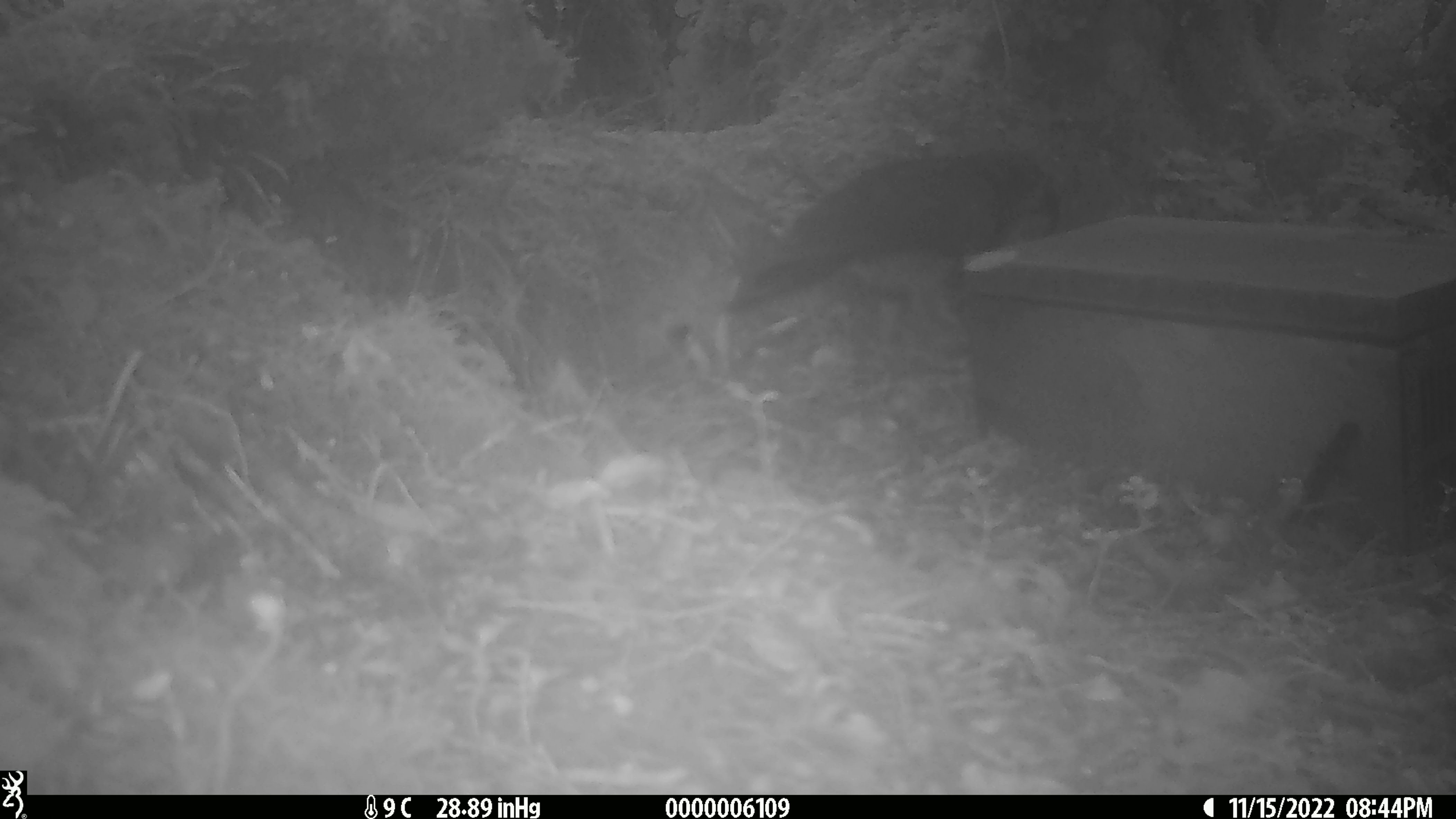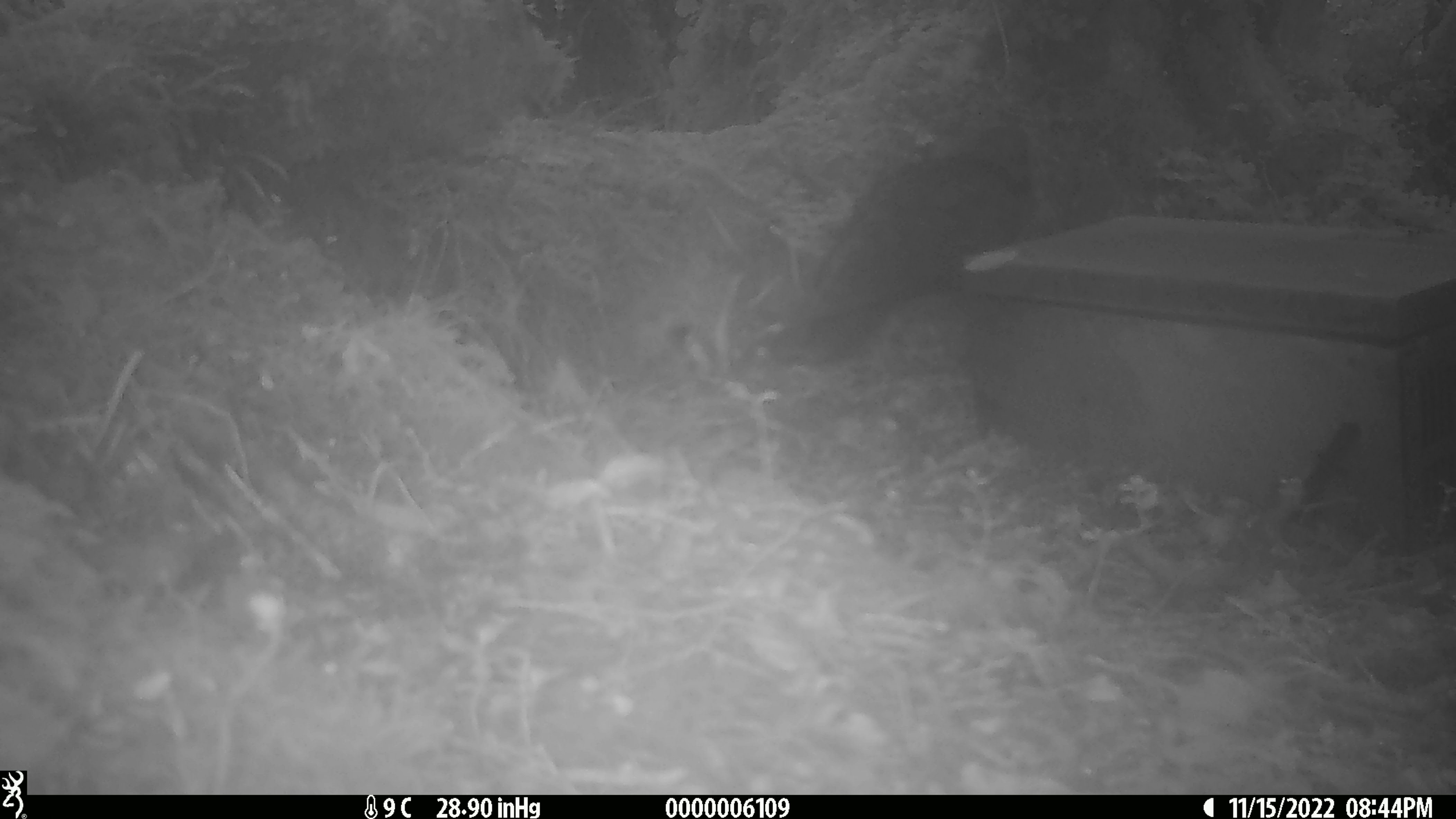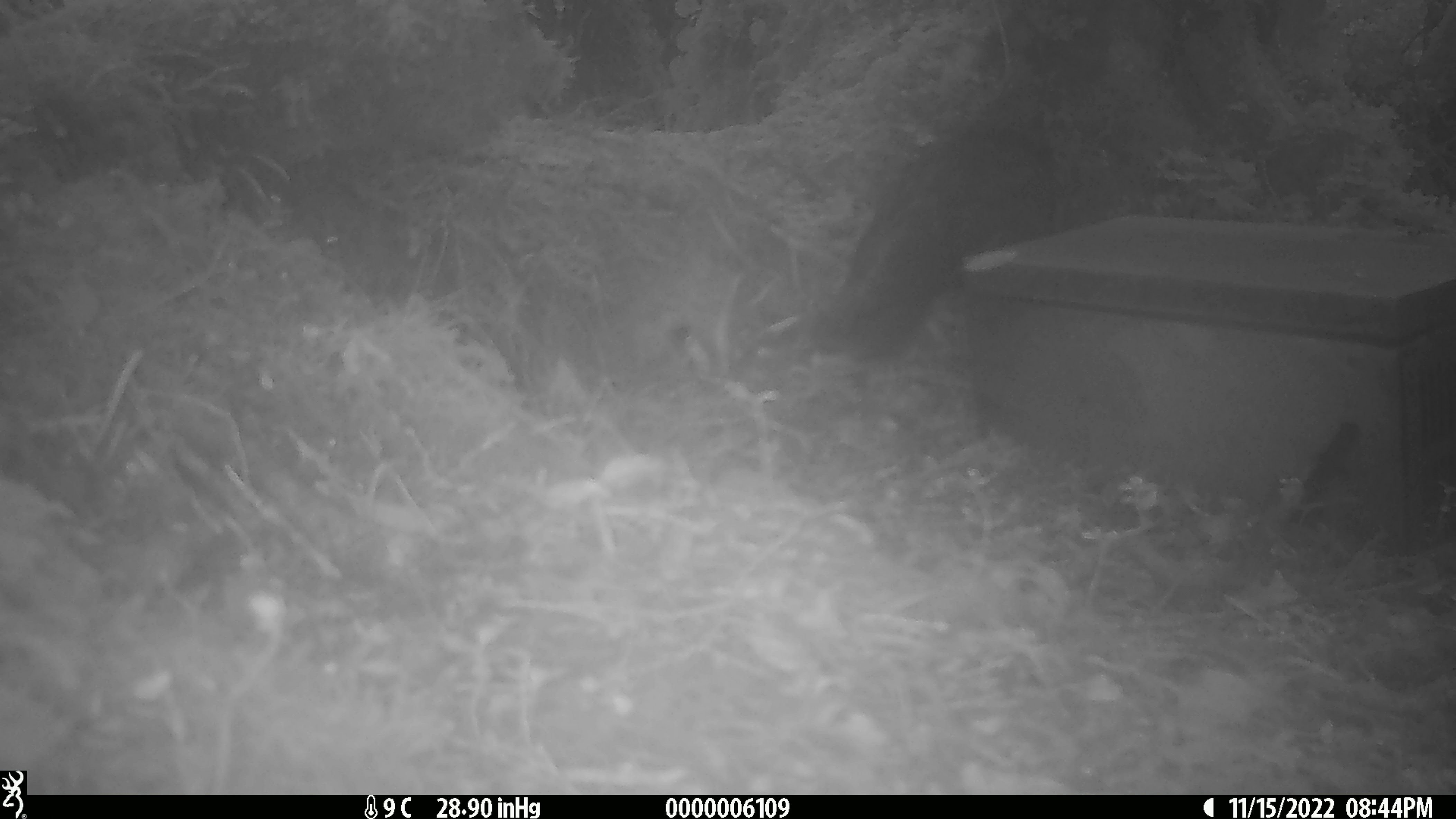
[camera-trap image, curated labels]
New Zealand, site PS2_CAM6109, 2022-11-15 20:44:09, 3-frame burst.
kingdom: Animalia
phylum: Chordata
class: Aves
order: Psittaciformes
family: Strigopidae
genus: Nestor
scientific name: Nestor notabilis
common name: kea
Kea (Nestor notabilis).